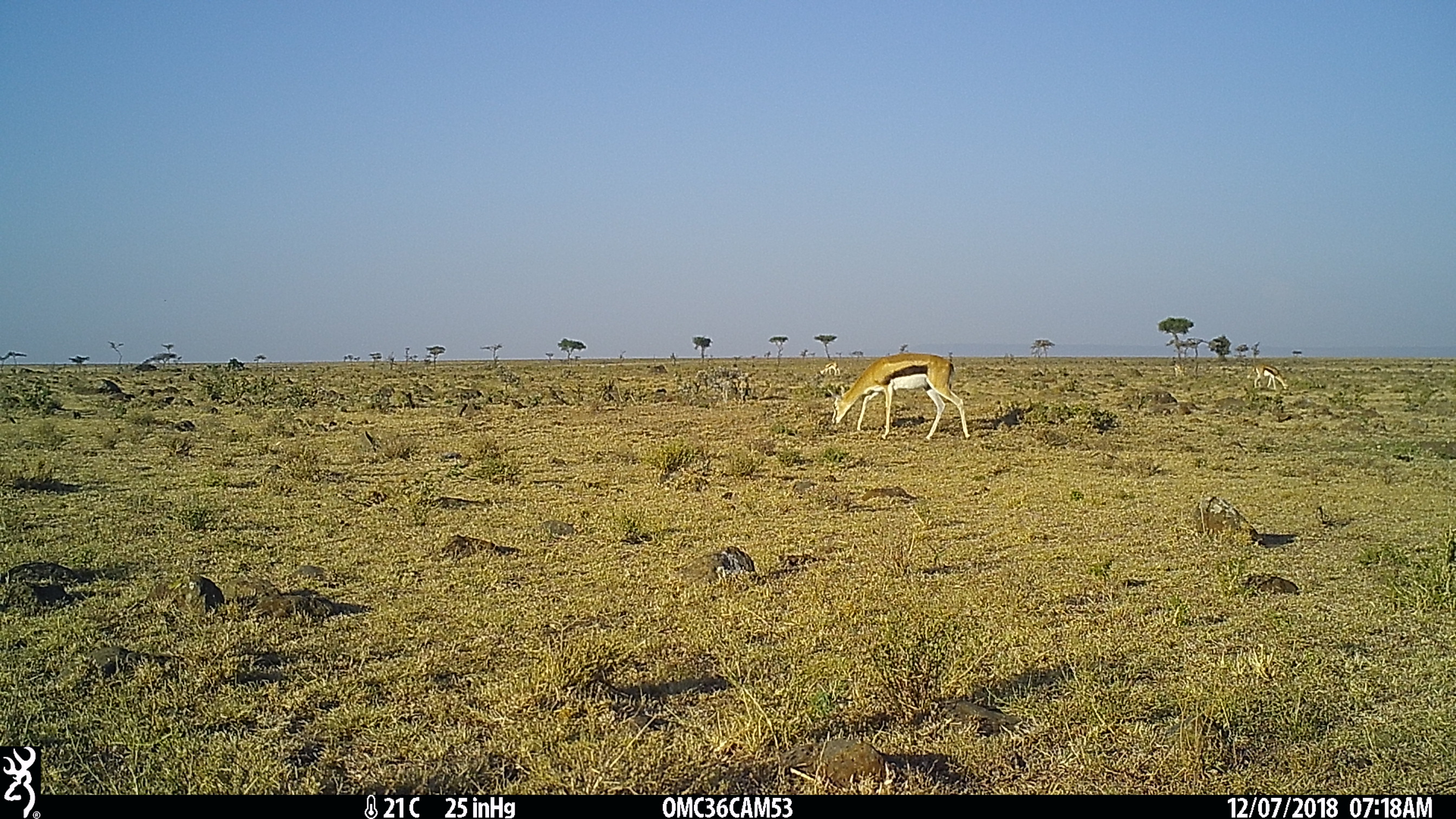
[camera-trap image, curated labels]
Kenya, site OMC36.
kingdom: Animalia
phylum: Chordata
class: Mammalia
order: Artiodactyla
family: Bovidae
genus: Eudorcas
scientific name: Eudorcas thomsonii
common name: thomon's gazelle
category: gazelle thomsons